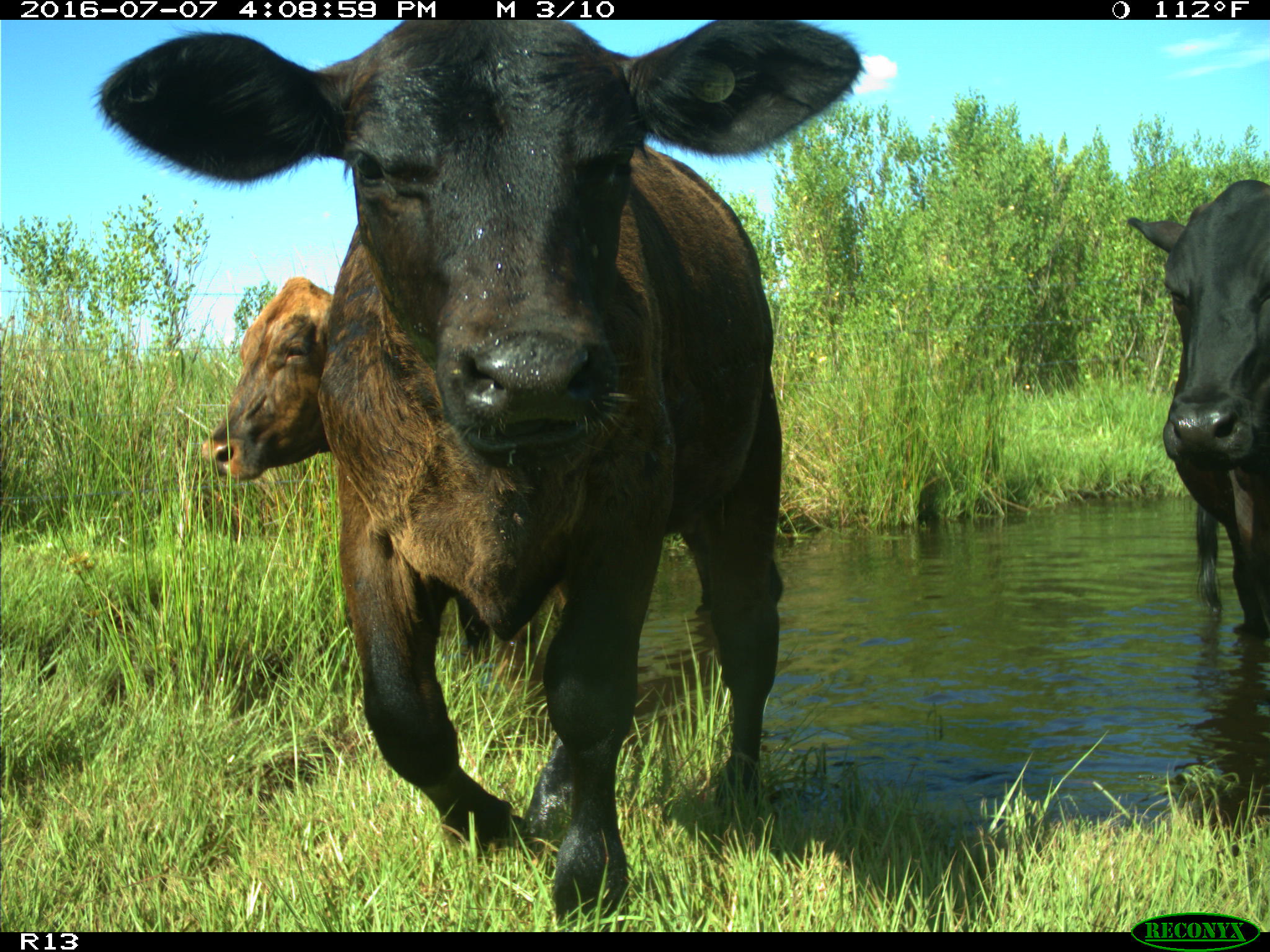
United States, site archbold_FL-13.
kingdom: Animalia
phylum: Chordata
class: Mammalia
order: Artiodactyla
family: Bovidae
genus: Bos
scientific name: Bos taurus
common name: domestic cow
Bos taurus (domestic cow).